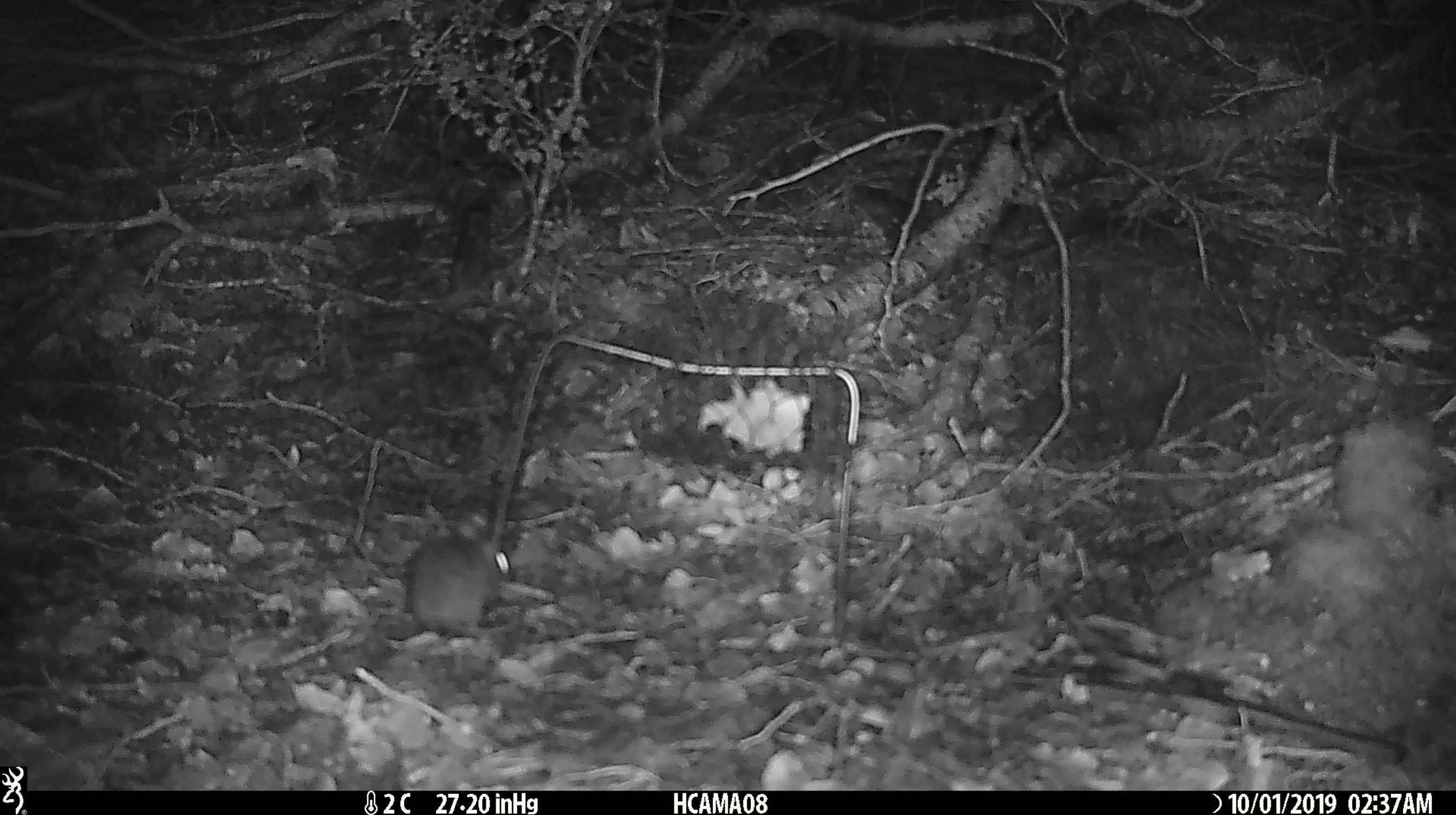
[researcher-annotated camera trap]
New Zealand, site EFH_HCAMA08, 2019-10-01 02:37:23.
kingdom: Animalia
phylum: Chordata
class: Mammalia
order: Rodentia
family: Muridae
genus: Mus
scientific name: Mus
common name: mouse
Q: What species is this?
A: Mouse (Mus).